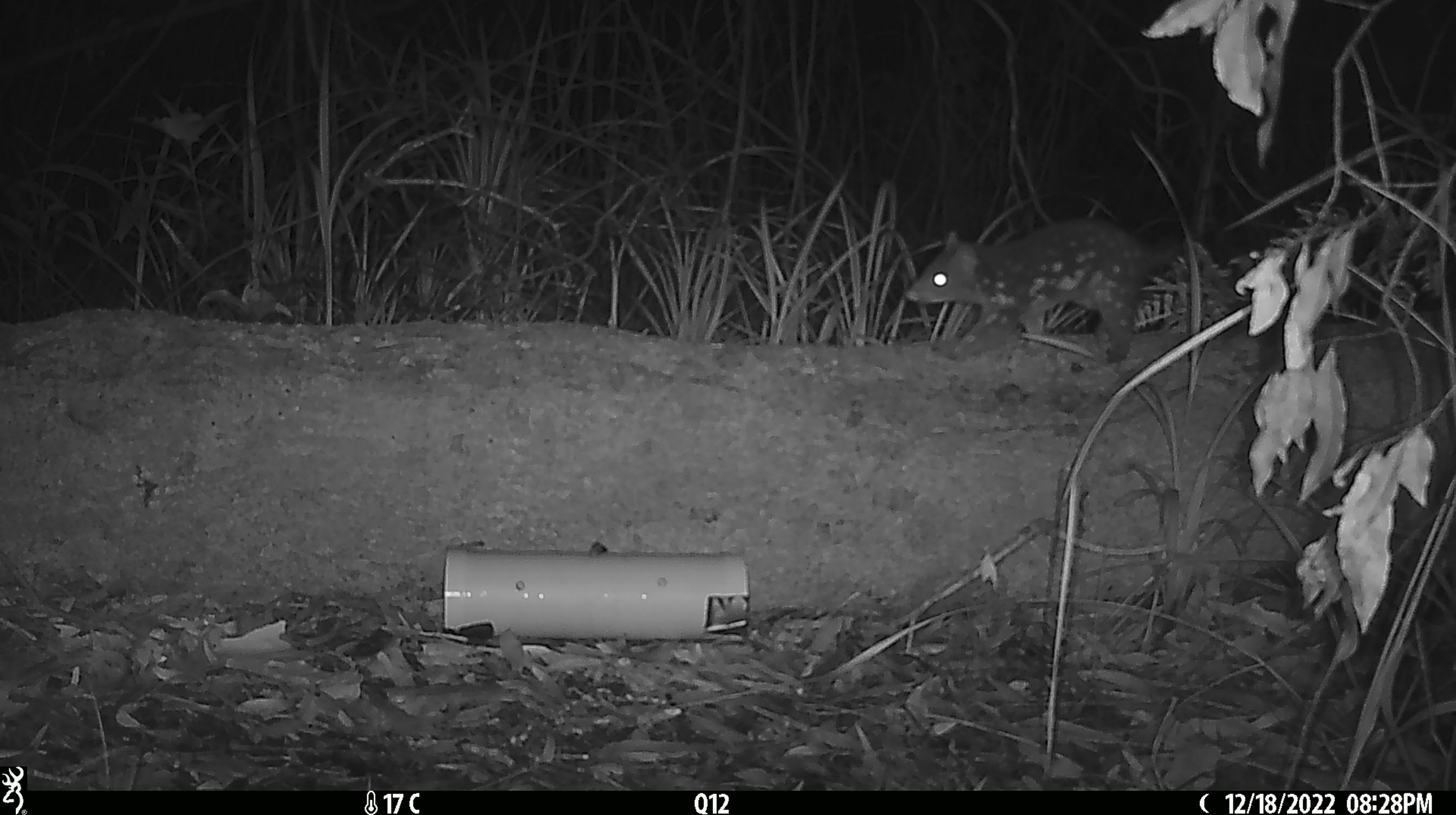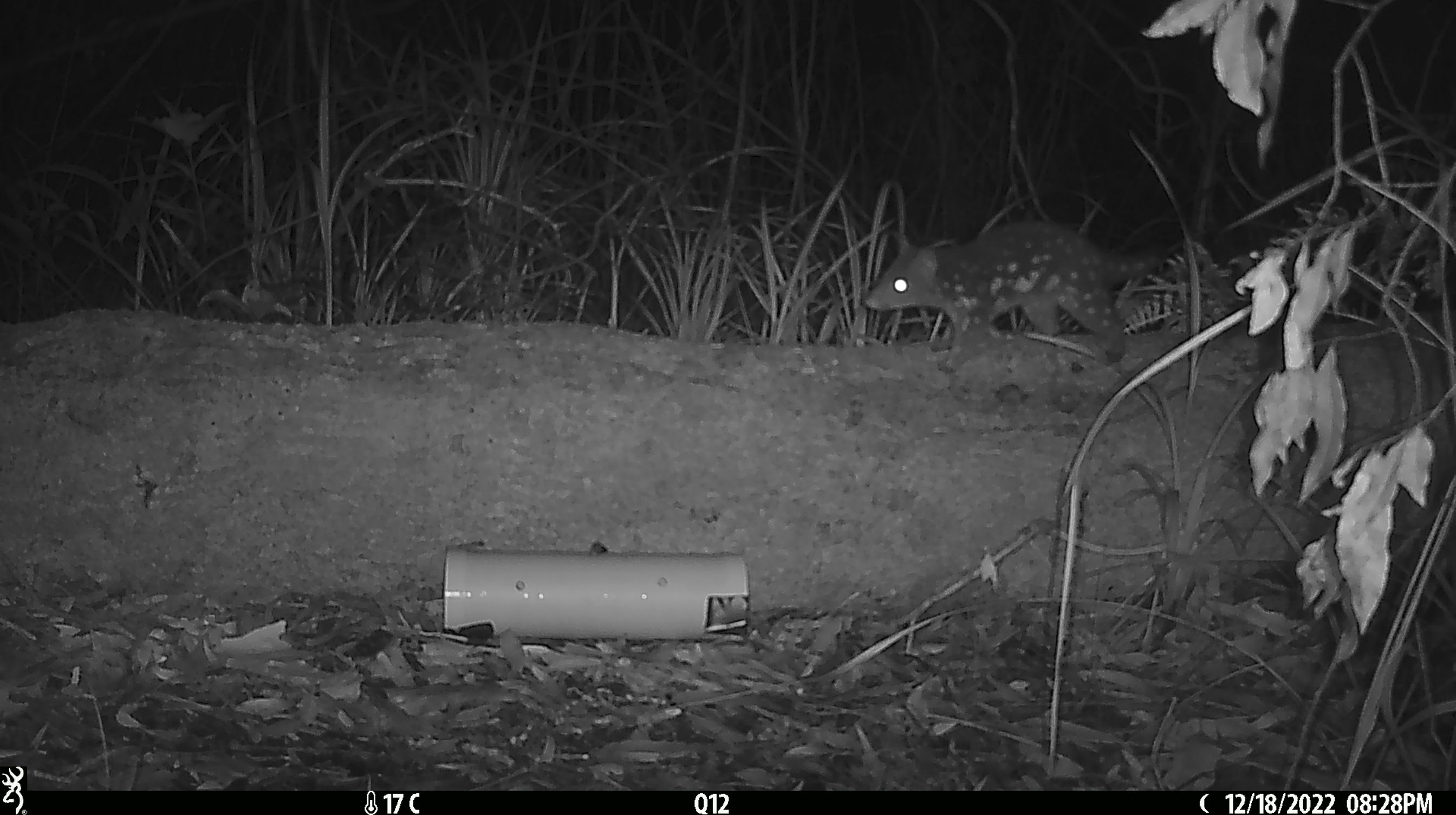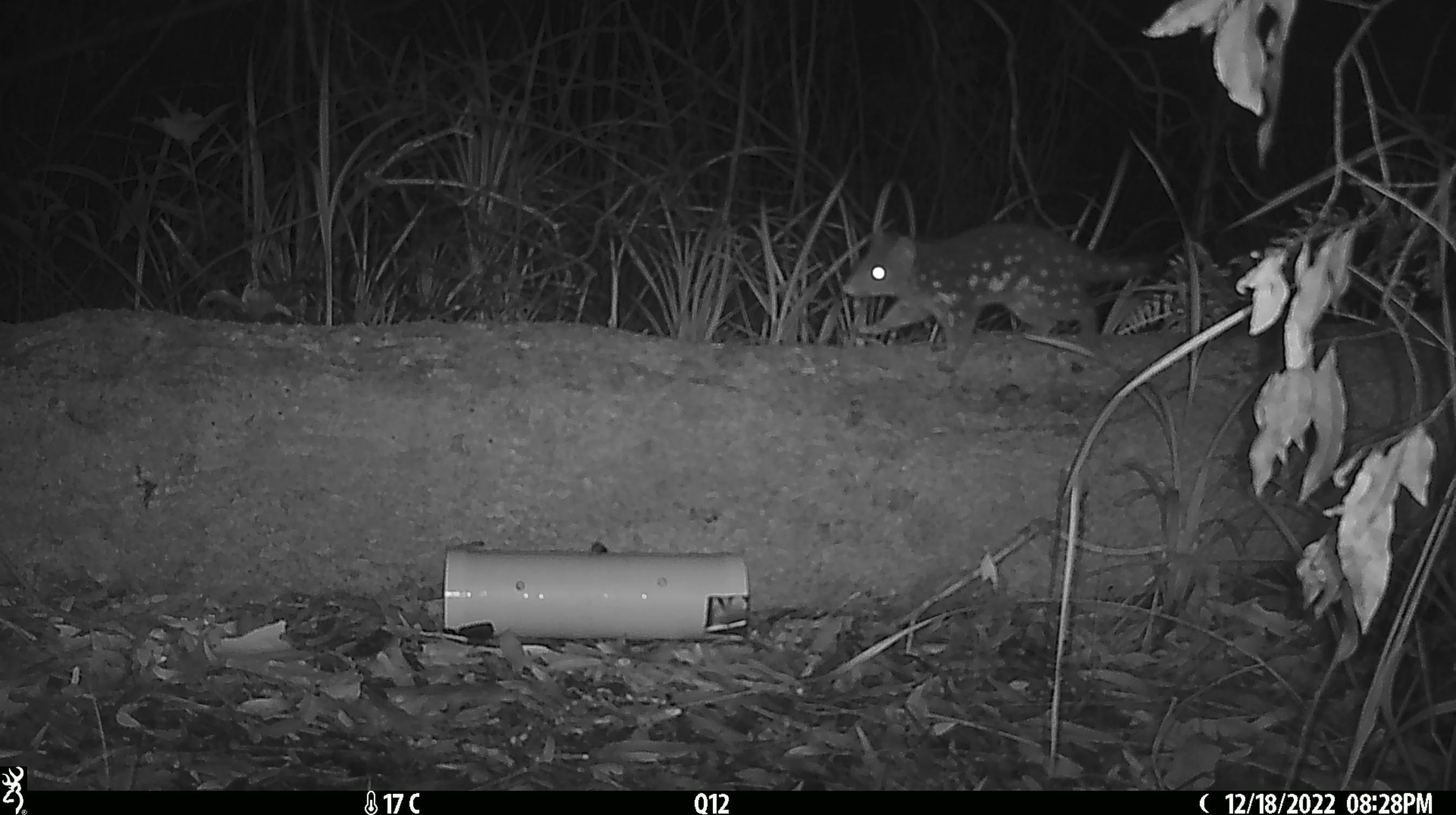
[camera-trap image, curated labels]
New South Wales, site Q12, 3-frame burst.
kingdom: Animalia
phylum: Chordata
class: Mammalia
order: Dasyuromorphia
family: Dasyuridae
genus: Dasyurus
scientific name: Dasyurus maculatus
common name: spotted-tailed quoll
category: quoll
Quoll (spotted-tailed quoll) (Dasyurus maculatus).